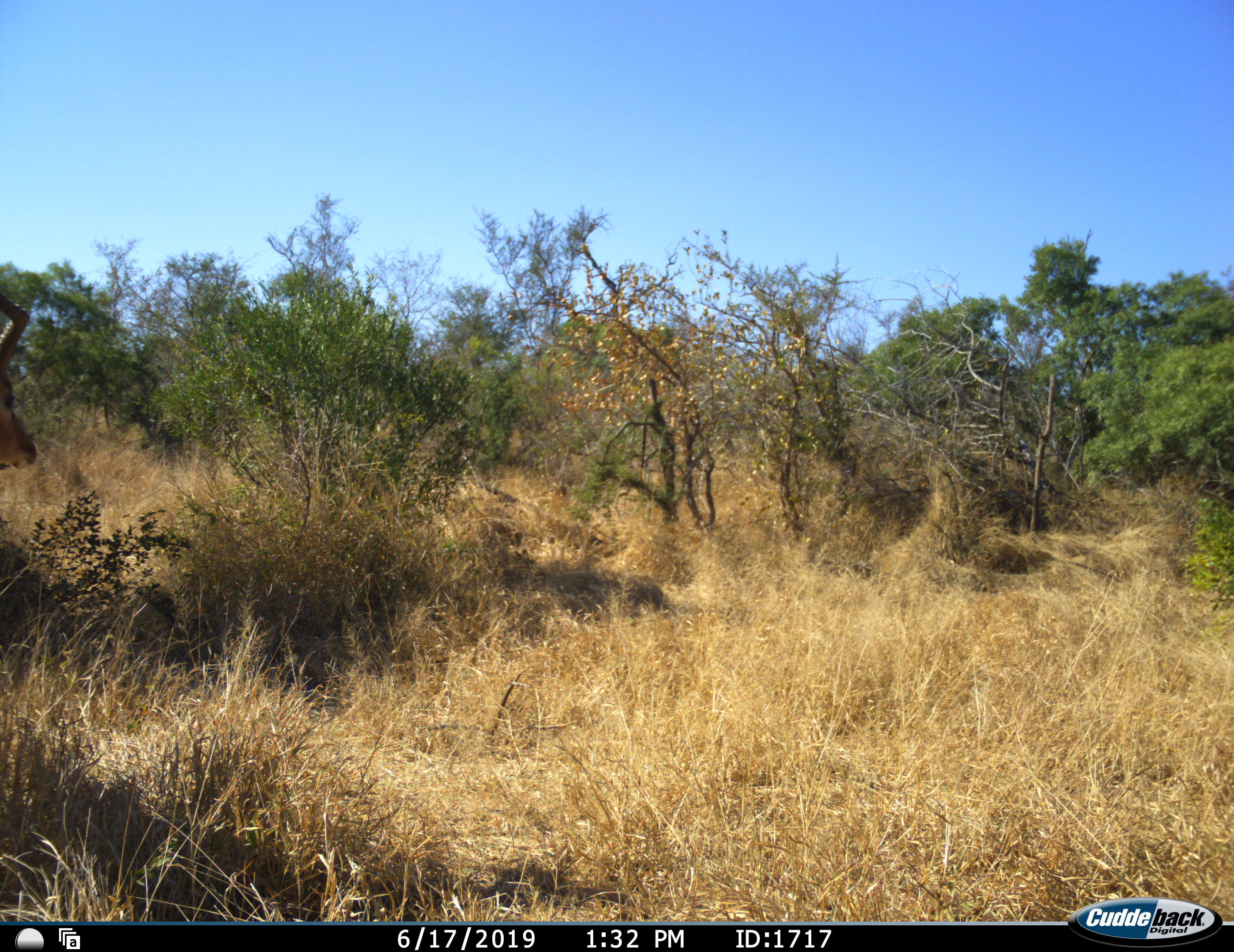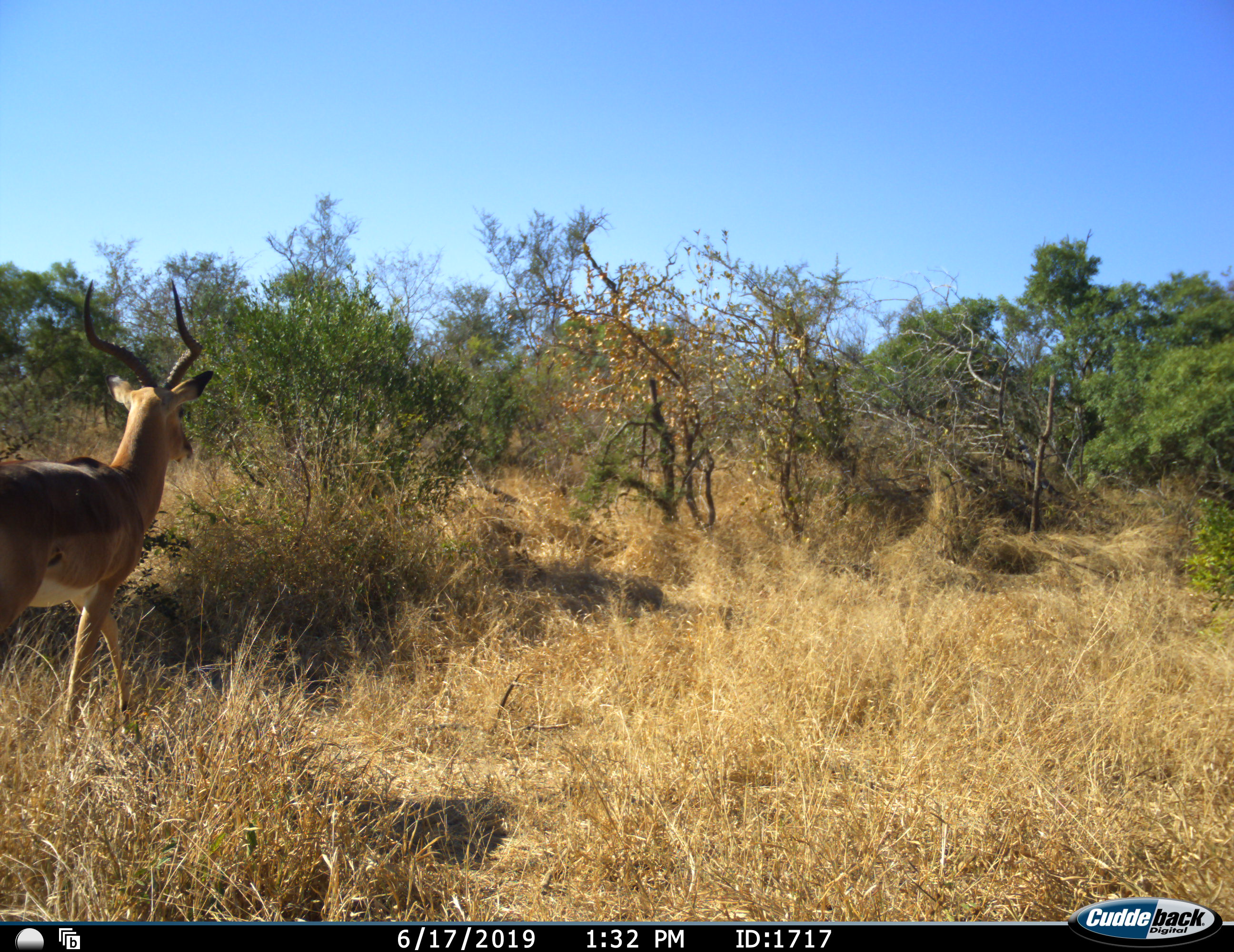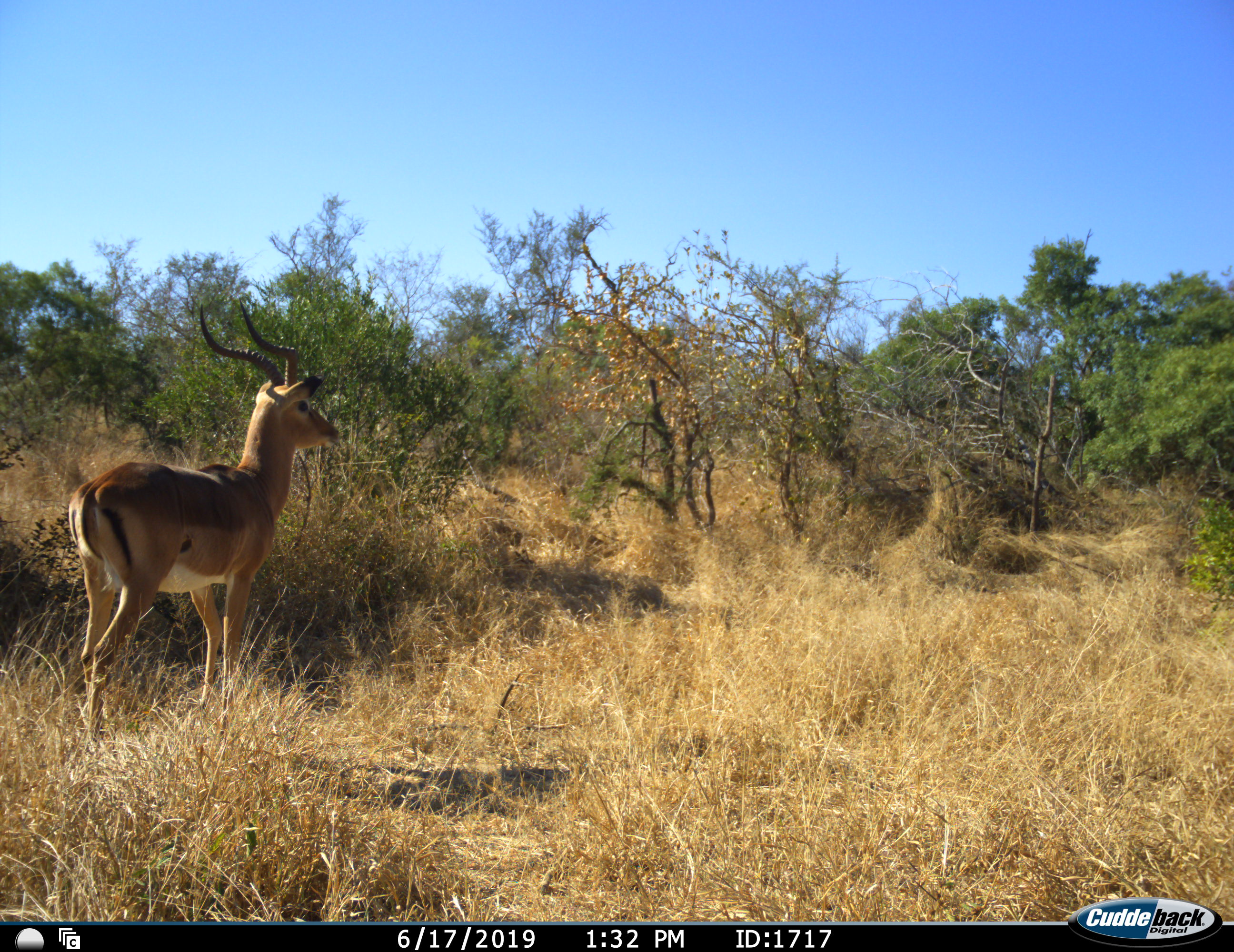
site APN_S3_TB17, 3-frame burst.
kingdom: Animalia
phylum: Chordata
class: Mammalia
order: Artiodactyla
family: Bovidae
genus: Aepyceros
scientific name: Aepyceros melampus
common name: impala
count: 1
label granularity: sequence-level